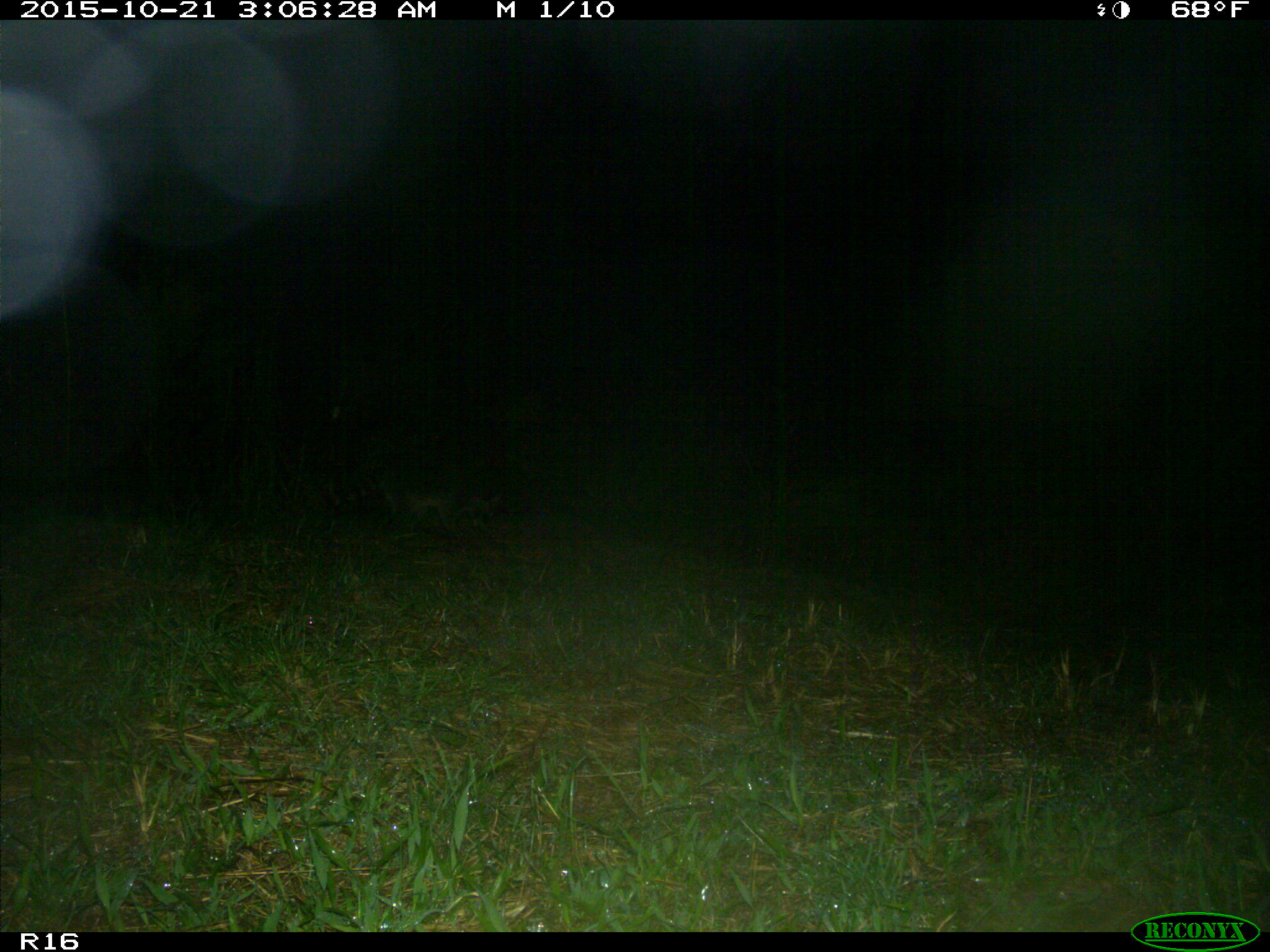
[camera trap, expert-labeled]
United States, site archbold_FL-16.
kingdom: Animalia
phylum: Chordata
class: Mammalia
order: Carnivora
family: Procyonidae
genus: Procyon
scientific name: Procyon lotor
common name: common raccoon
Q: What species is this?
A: Procyon lotor (common raccoon).